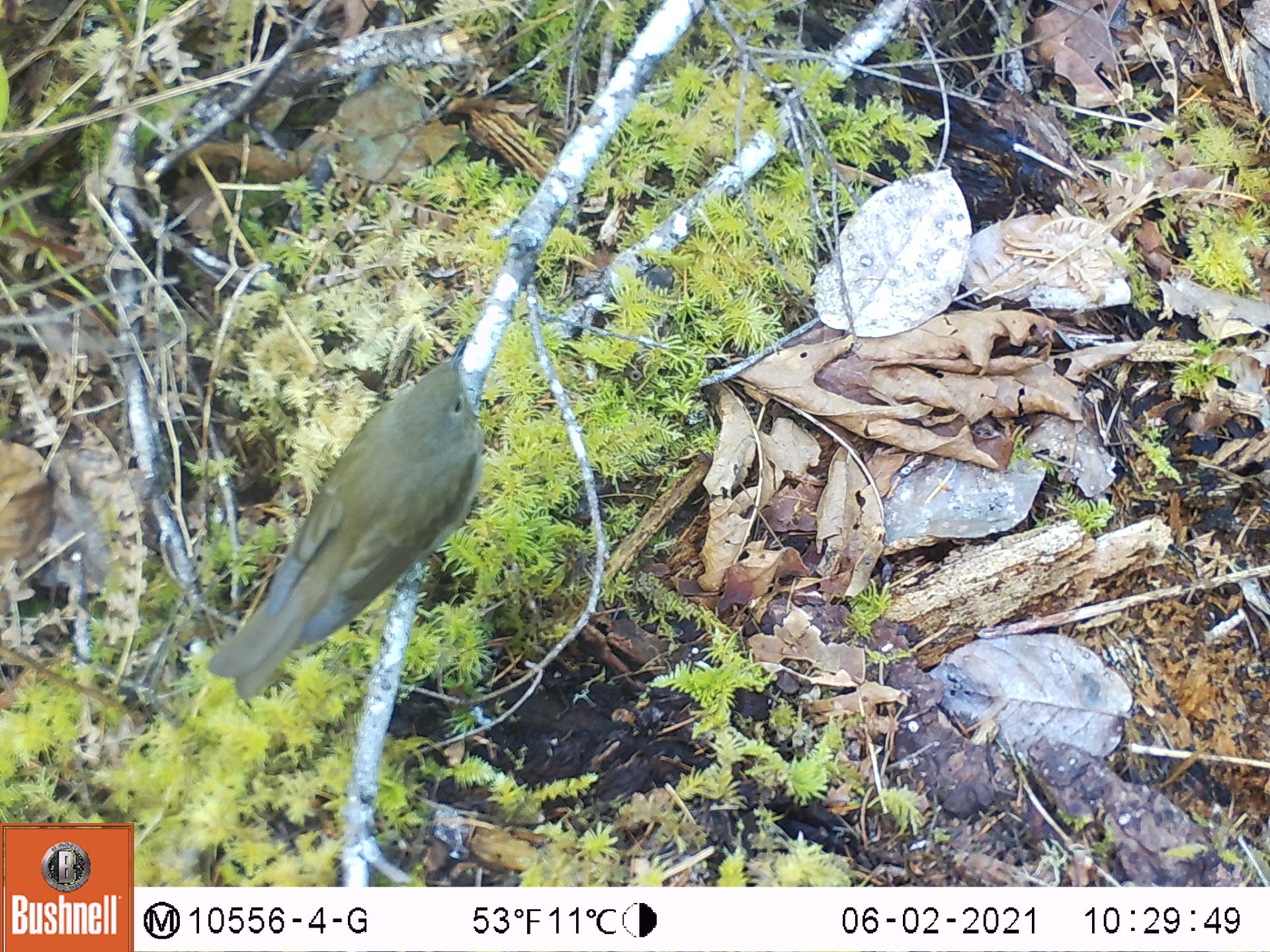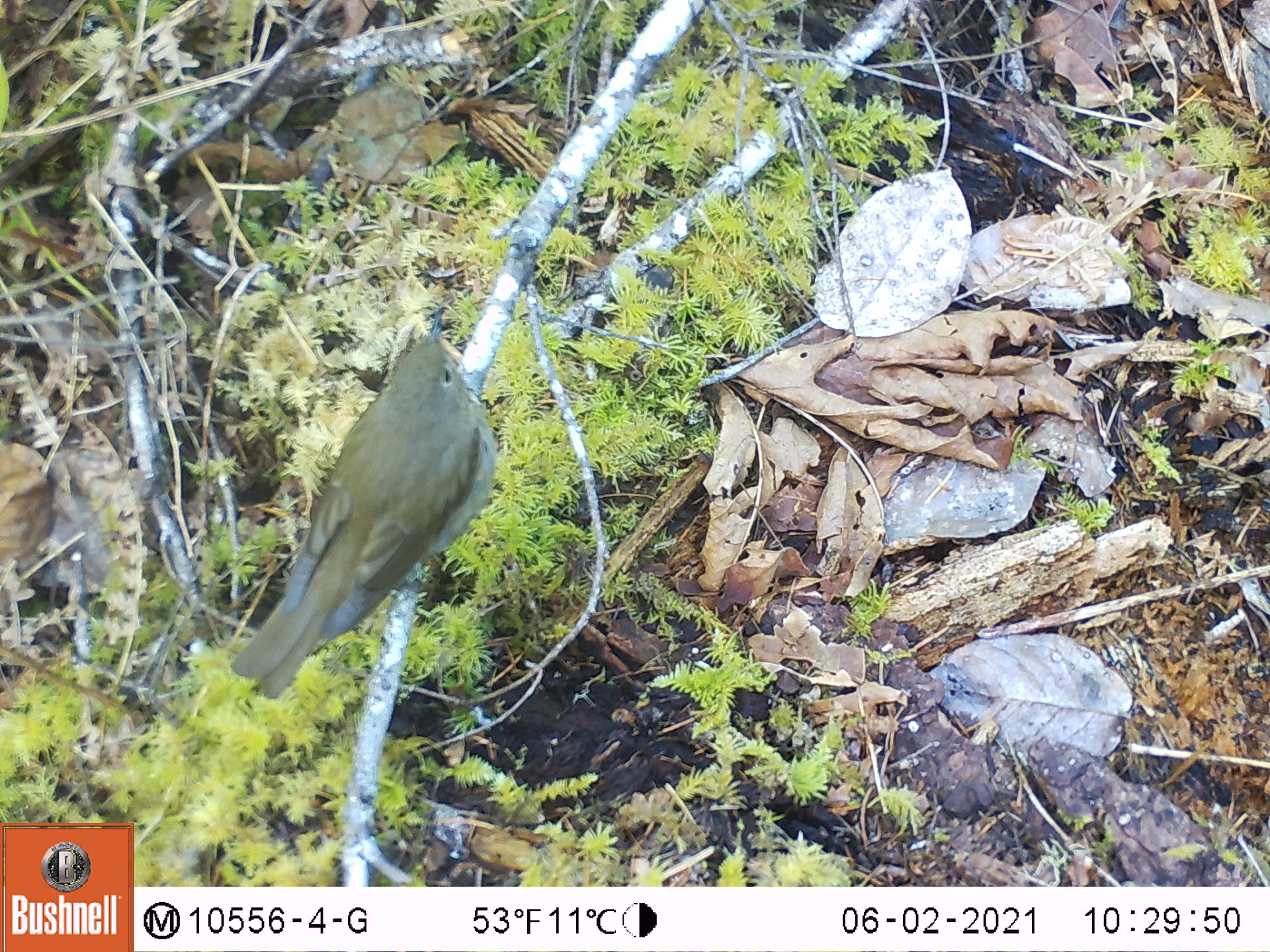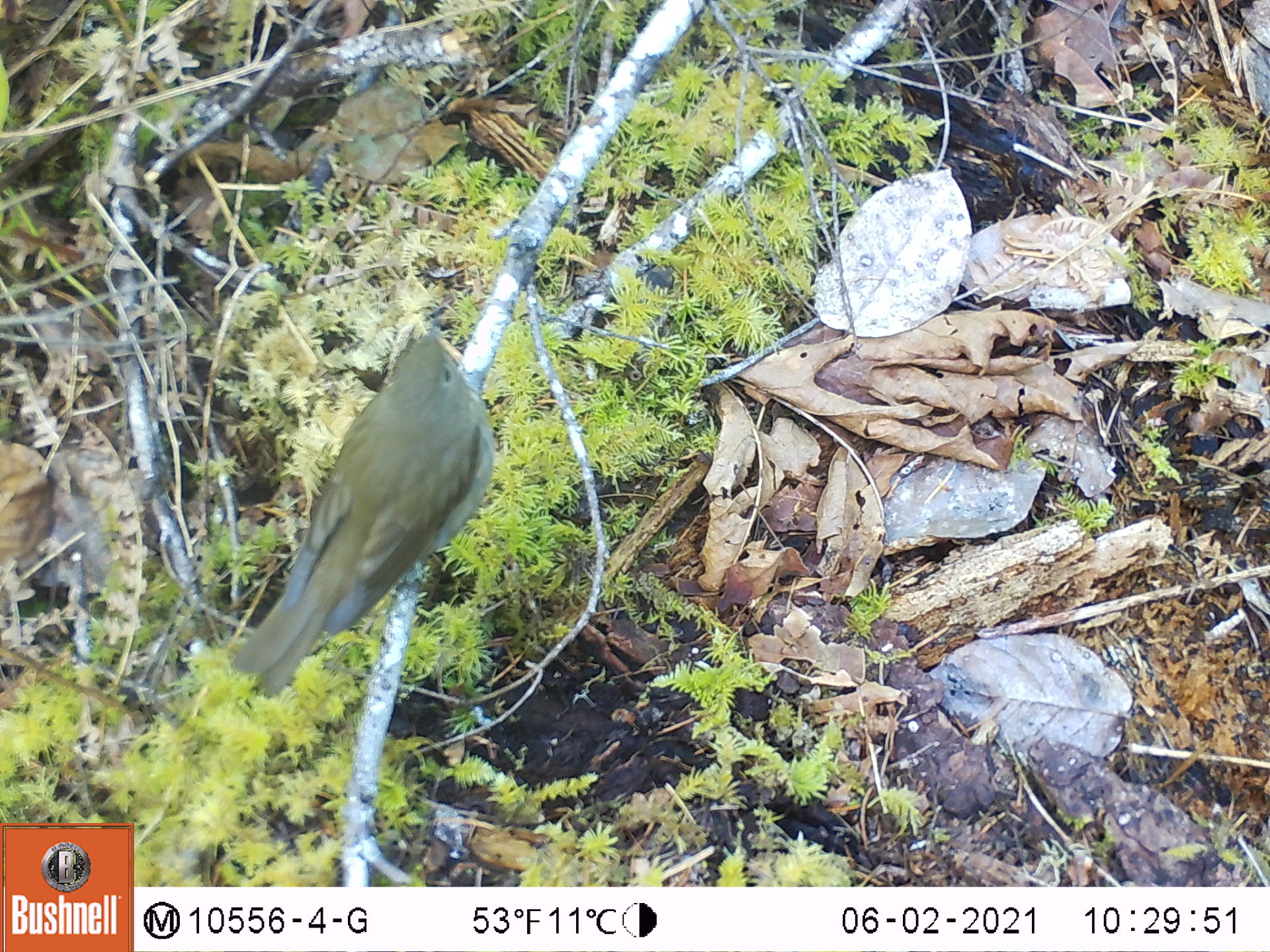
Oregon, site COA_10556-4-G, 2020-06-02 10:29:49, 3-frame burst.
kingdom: Animalia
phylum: Chordata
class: Aves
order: Passeriformes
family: Turdidae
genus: Catharus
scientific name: Catharus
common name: brown thrushes and nightingale-thrushes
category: catharus species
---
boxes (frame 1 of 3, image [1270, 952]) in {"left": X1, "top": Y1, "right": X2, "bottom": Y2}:
catharus species: {"left": 213, "top": 333, "right": 487, "bottom": 697}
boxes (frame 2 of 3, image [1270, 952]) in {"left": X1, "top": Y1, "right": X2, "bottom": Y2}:
catharus species: {"left": 235, "top": 314, "right": 502, "bottom": 693}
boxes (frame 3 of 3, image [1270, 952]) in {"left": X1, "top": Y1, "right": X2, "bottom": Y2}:
catharus species: {"left": 234, "top": 321, "right": 494, "bottom": 693}